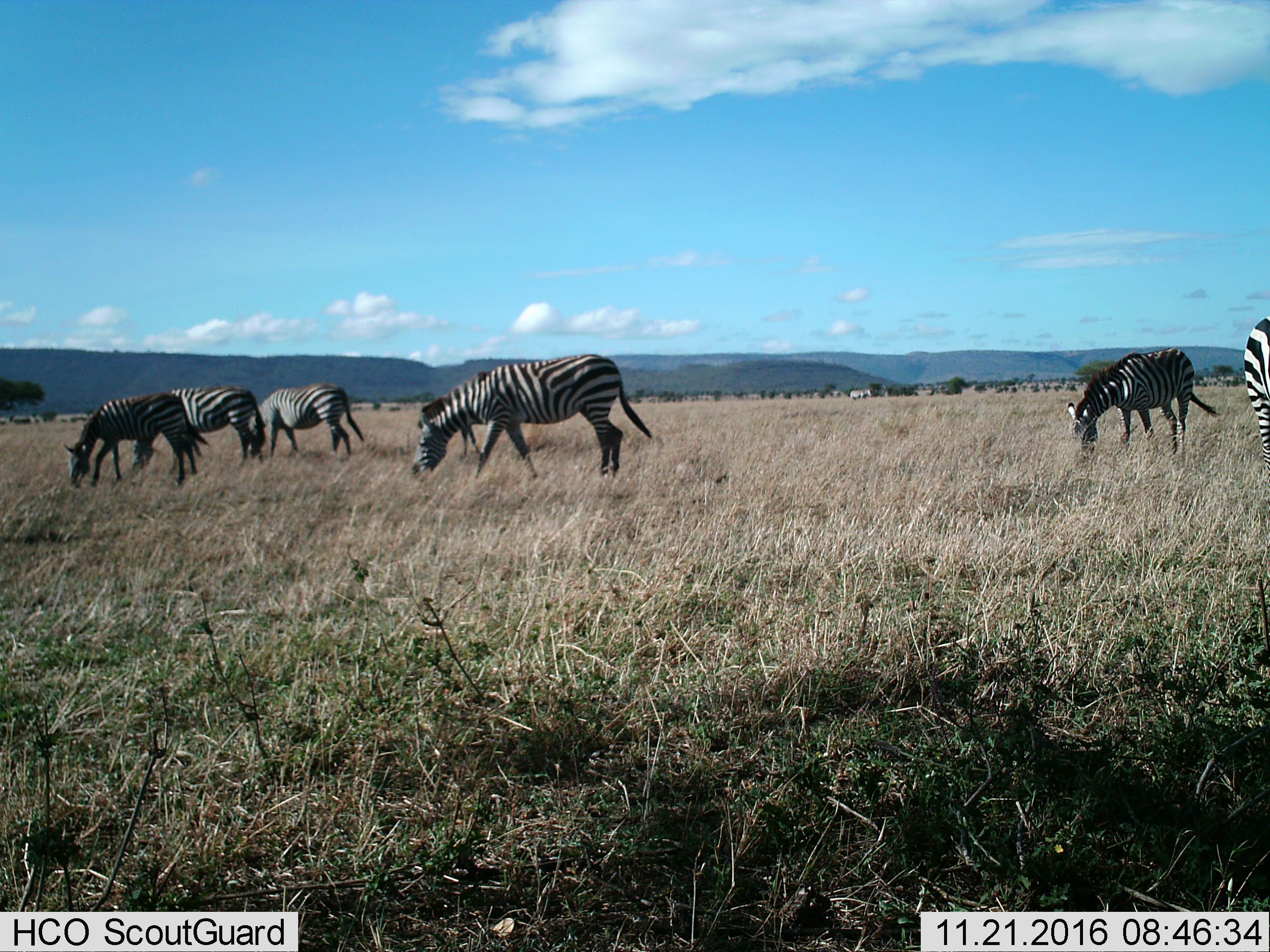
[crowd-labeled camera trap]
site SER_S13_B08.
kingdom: Animalia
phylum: Chordata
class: Mammalia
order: Perissodactyla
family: Equidae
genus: Equus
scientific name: Equus quagga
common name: plains zebra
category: zebraplains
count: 7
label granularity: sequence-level